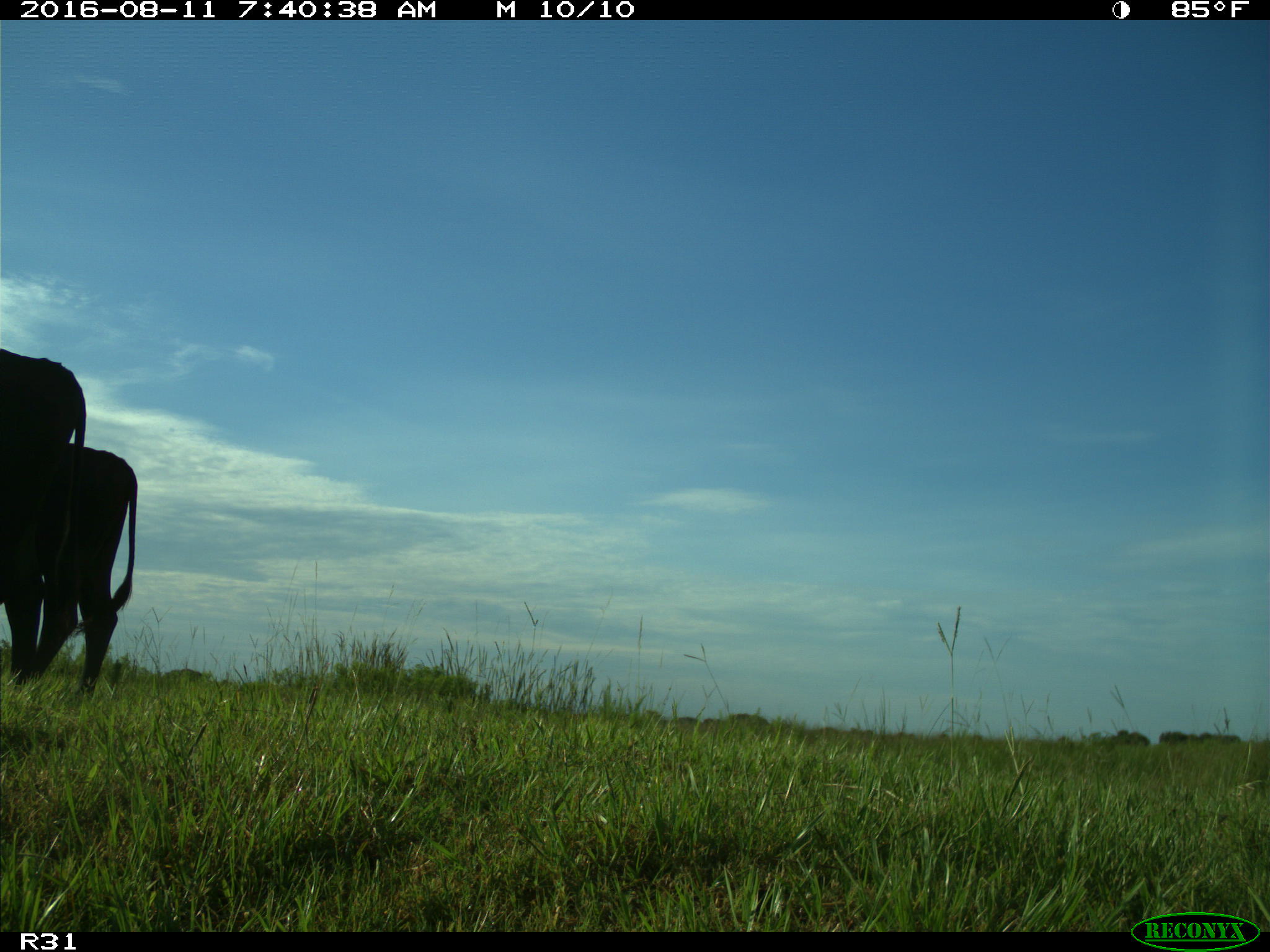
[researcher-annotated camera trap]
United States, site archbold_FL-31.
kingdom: Animalia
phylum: Chordata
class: Mammalia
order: Artiodactyla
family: Bovidae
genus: Bos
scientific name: Bos taurus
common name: domestic cow